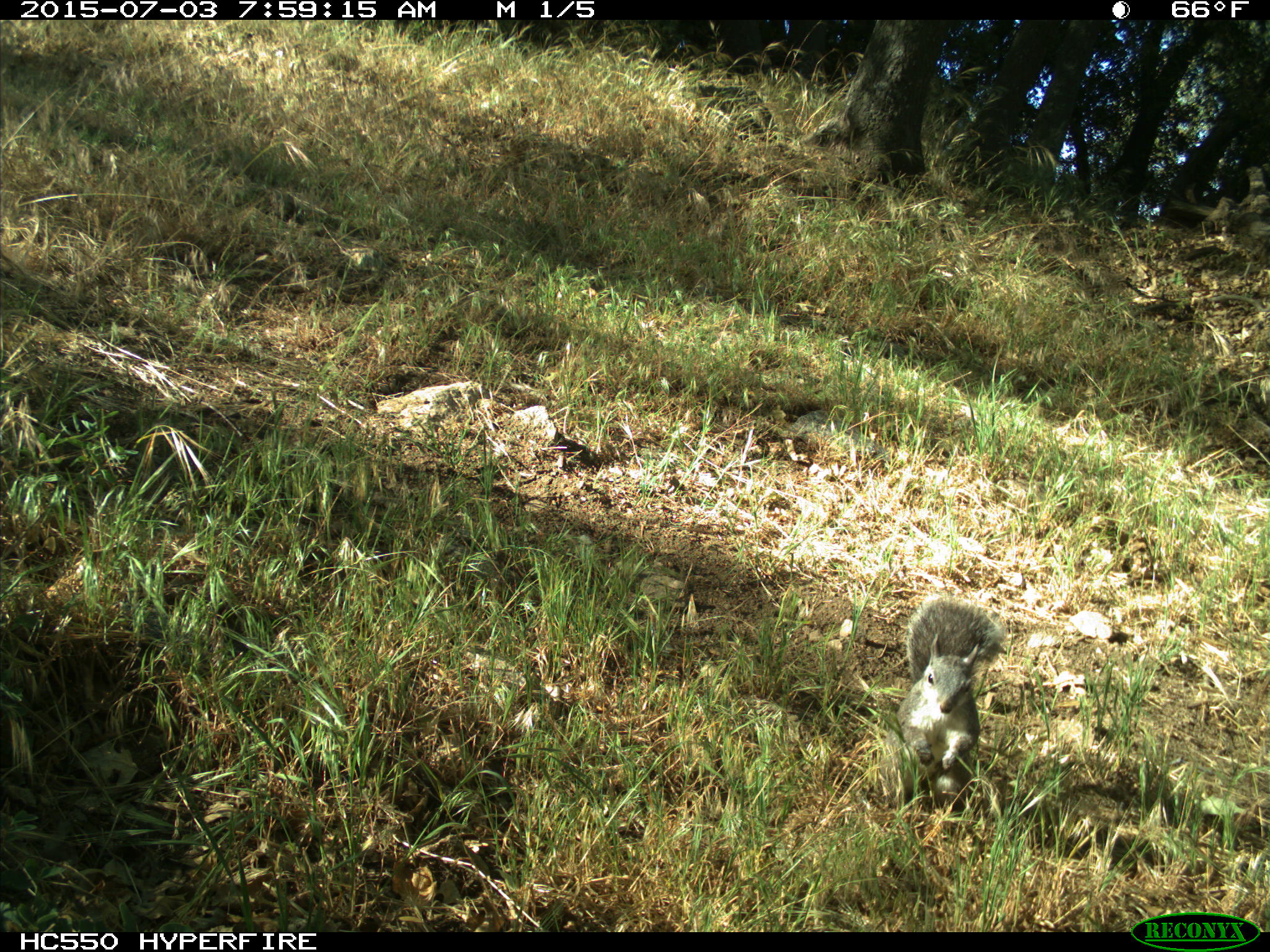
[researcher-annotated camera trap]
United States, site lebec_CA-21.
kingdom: Animalia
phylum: Chordata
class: Mammalia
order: Rodentia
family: Sciuridae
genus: Sciurus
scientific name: Sciurus carolinensis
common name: eastern gray squirrel